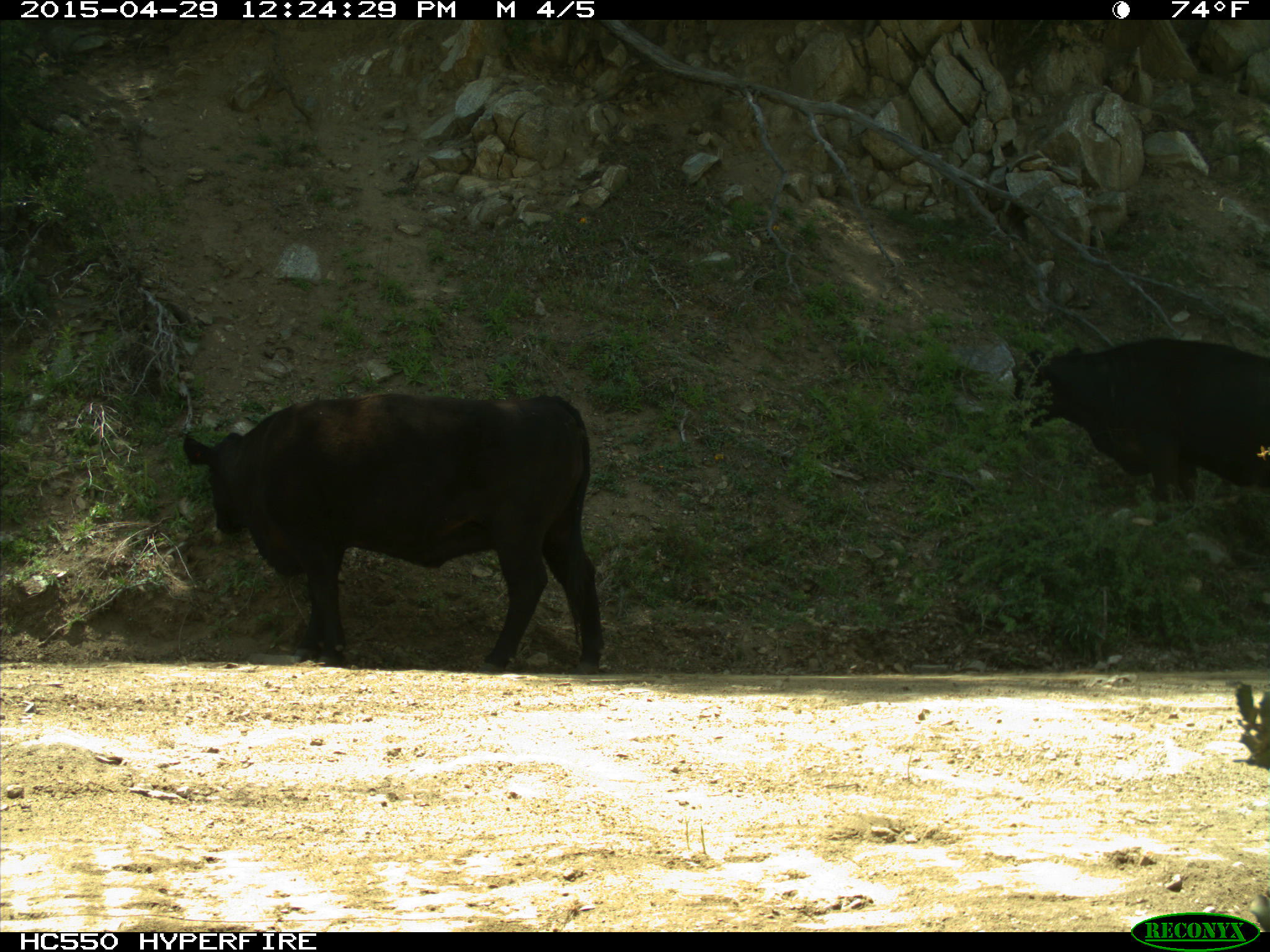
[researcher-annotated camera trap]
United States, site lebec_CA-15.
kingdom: Animalia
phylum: Chordata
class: Mammalia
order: Artiodactyla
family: Bovidae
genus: Bos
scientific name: Bos taurus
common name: domestic cow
Bos taurus (domestic cow).